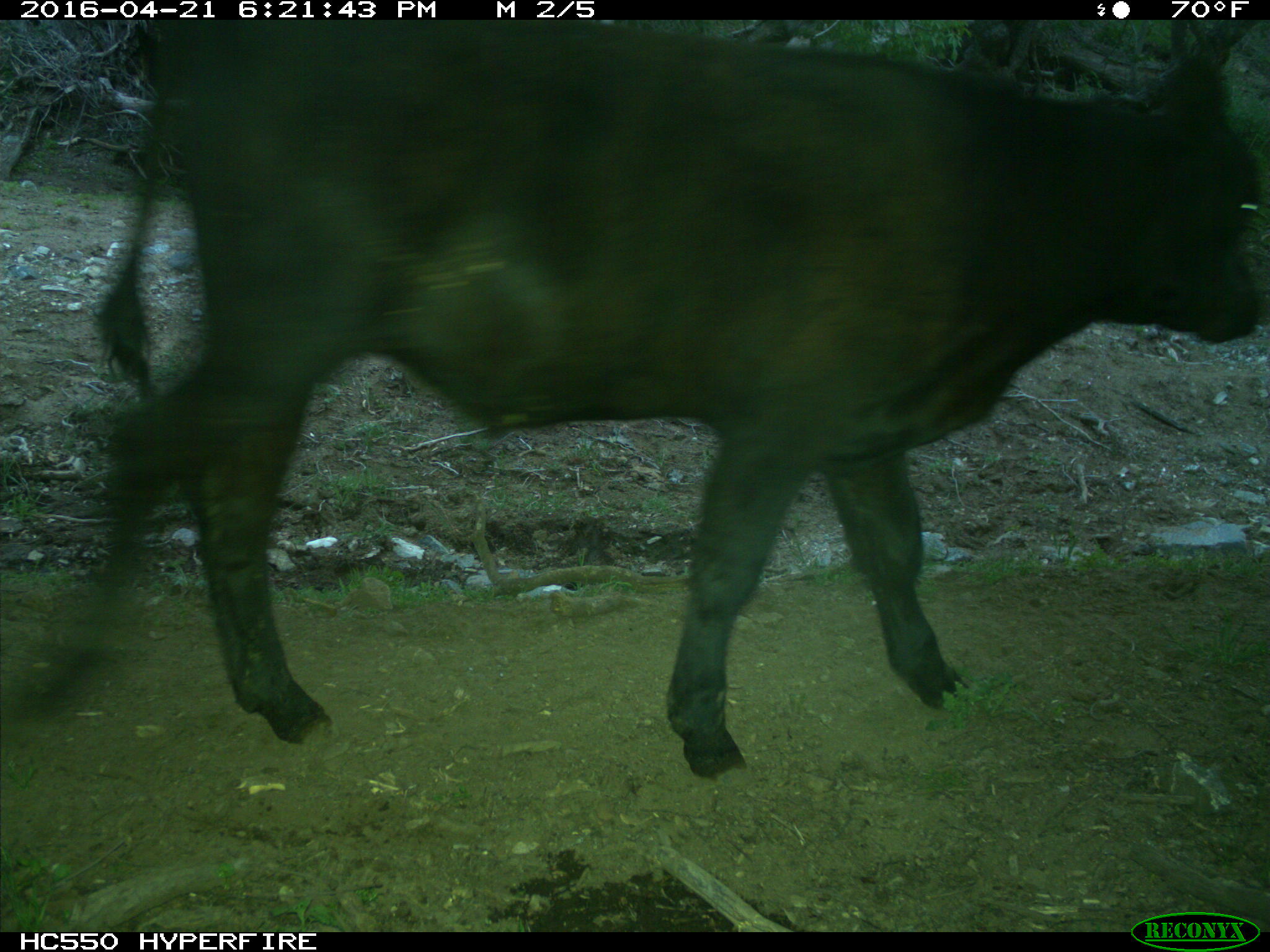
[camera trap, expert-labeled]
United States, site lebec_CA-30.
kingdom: Animalia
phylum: Chordata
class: Mammalia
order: Artiodactyla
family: Bovidae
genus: Bos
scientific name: Bos taurus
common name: domestic cow